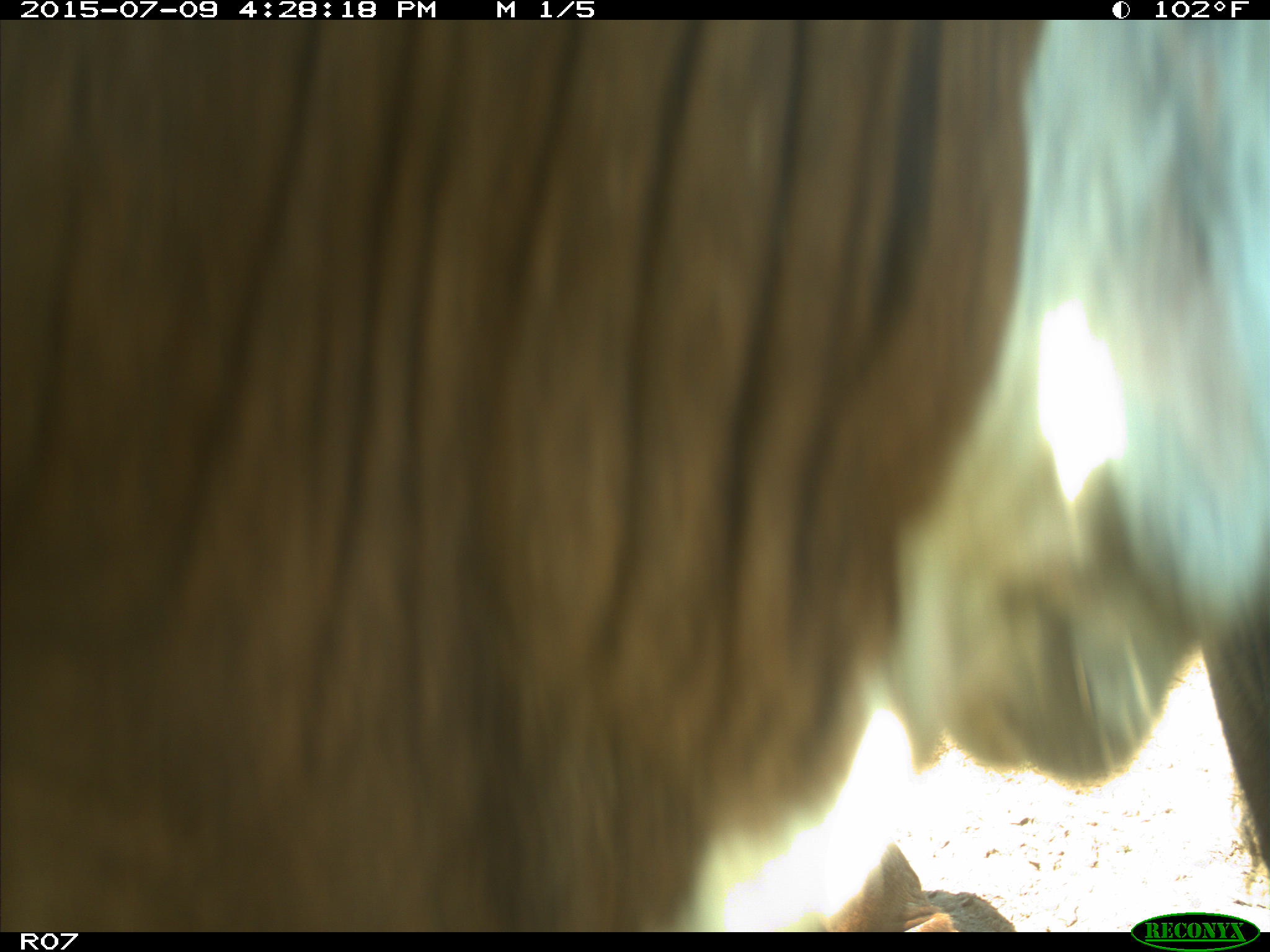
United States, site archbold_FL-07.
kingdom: Animalia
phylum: Chordata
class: Mammalia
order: Artiodactyla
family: Bovidae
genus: Bos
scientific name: Bos taurus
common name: domestic cow